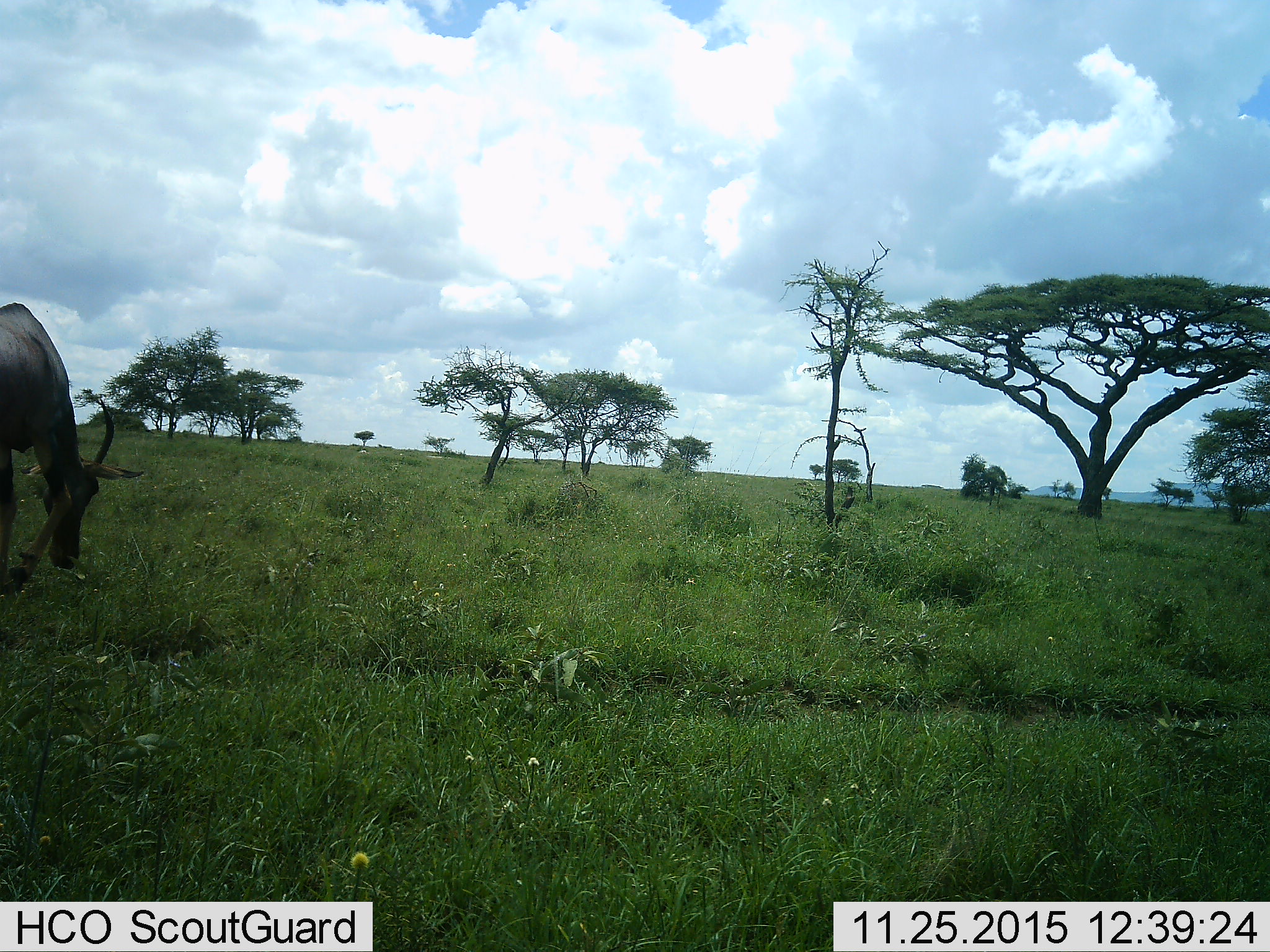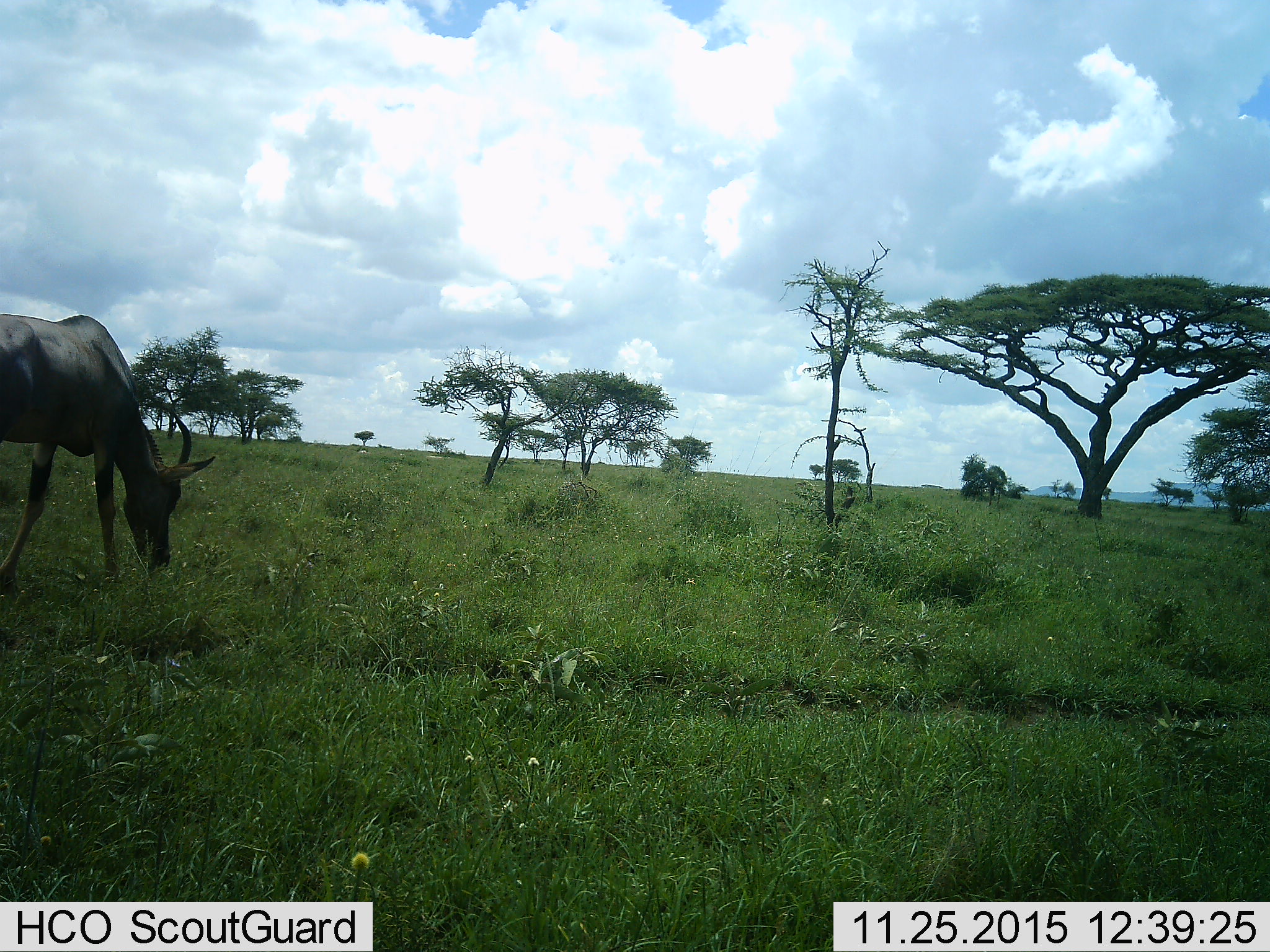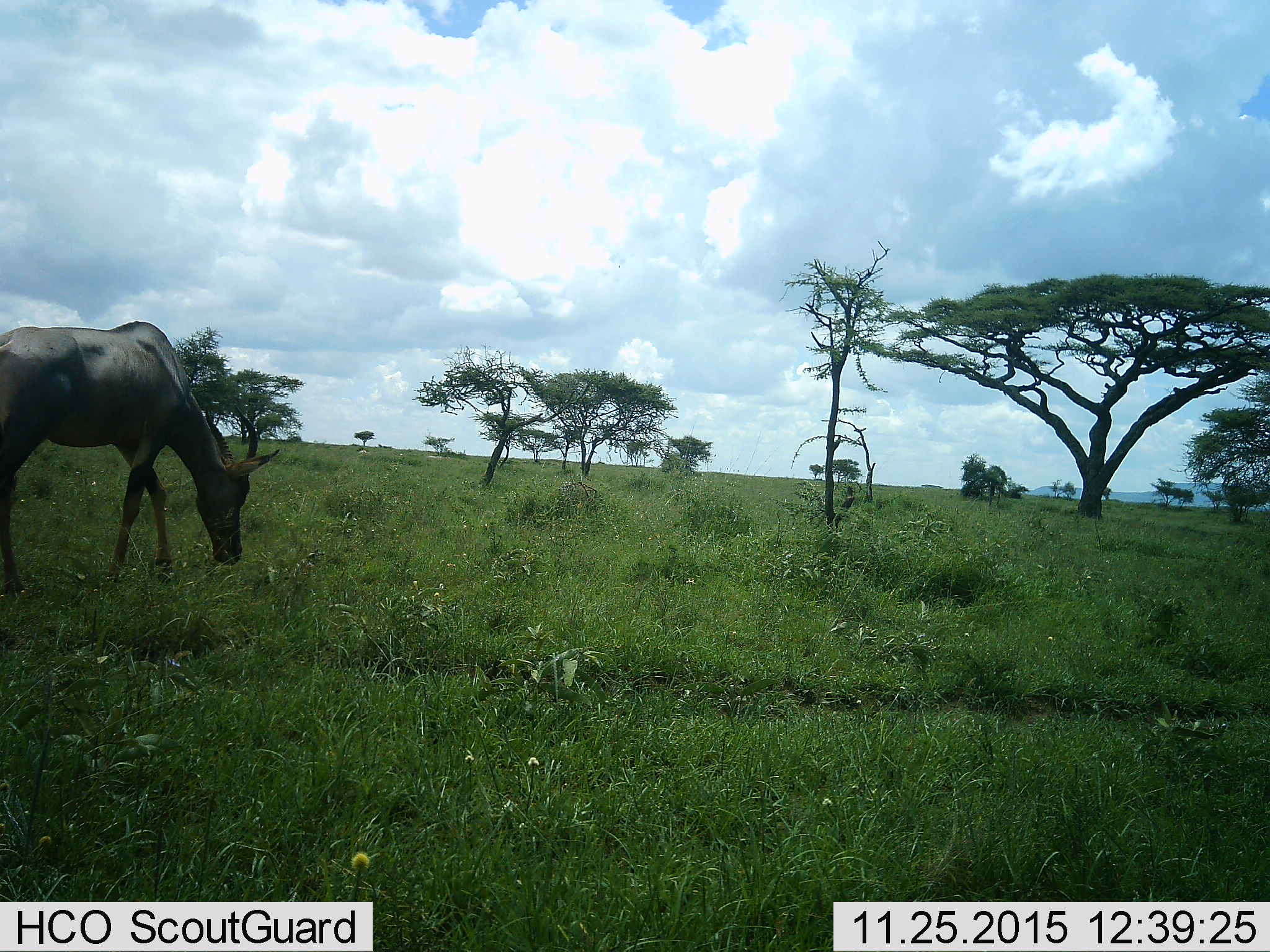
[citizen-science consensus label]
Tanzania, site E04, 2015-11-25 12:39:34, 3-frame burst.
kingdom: Animalia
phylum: Chordata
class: Mammalia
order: Artiodactyla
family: Bovidae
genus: Damaliscus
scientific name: Damaliscus lunatus jimela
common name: topi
Topi (Damaliscus lunatus jimela), count 1. Behavior (volunteer vote fractions): standing 0%, resting 0%, moving 75%, interacting 0%. Young present (vote fraction): 0%. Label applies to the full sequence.